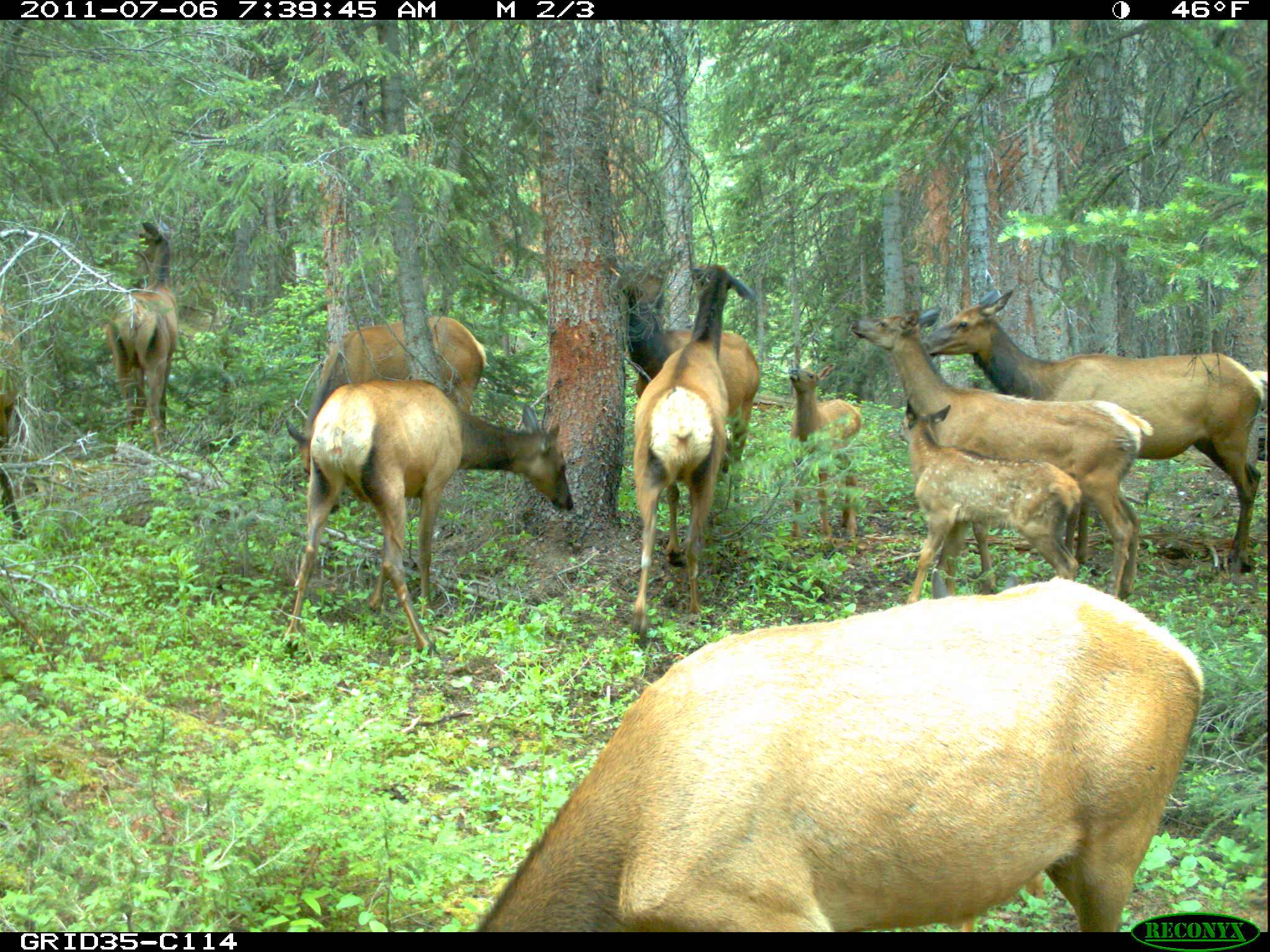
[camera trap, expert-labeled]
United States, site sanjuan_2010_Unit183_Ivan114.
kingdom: Animalia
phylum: Chordata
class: Mammalia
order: Artiodactyla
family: Cervidae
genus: Cervus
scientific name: Cervus elaphus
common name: red deer